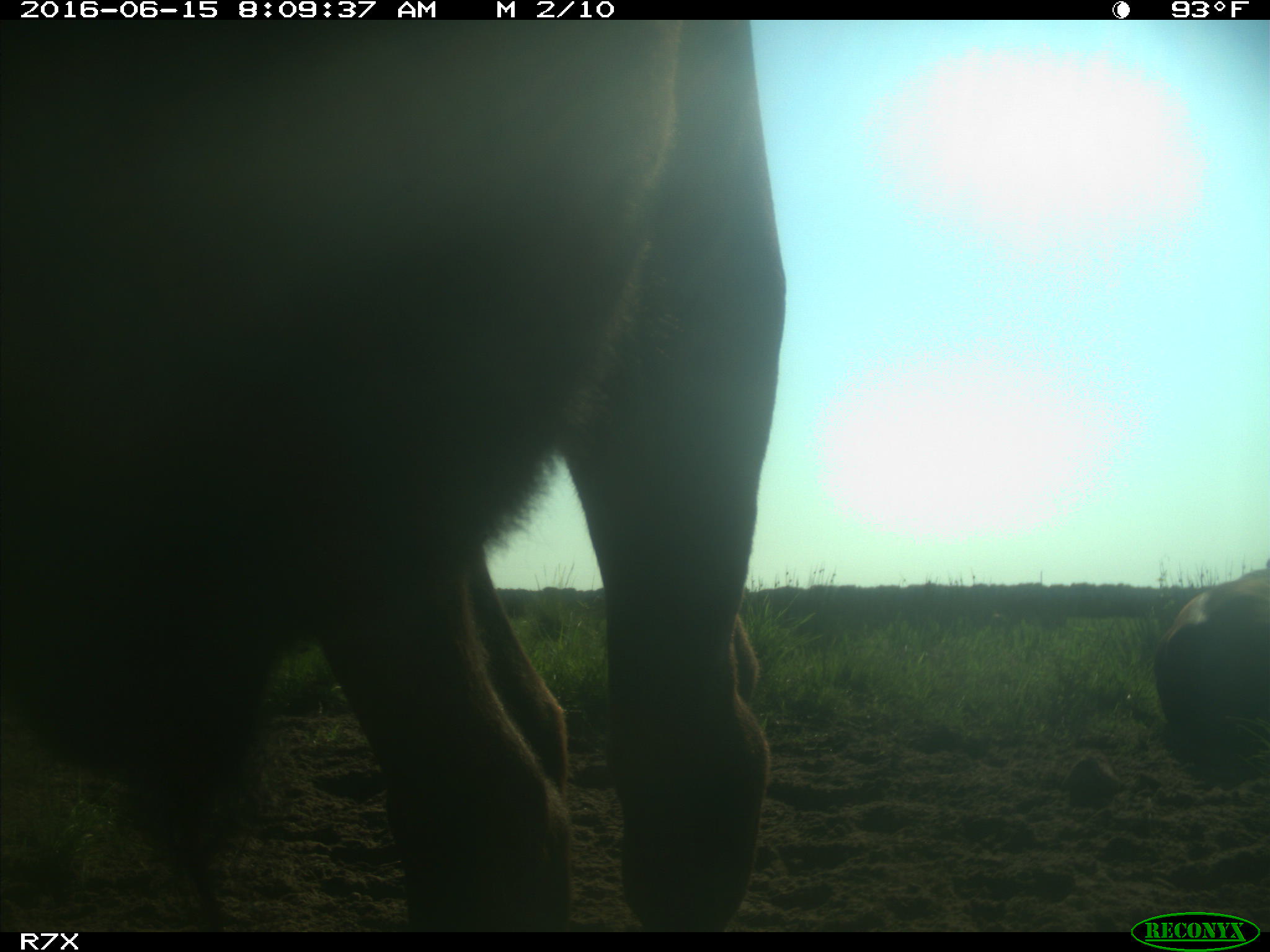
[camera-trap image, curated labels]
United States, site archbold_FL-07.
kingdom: Animalia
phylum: Chordata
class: Mammalia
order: Artiodactyla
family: Bovidae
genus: Bos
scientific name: Bos taurus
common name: domestic cow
Bos taurus (domestic cow).